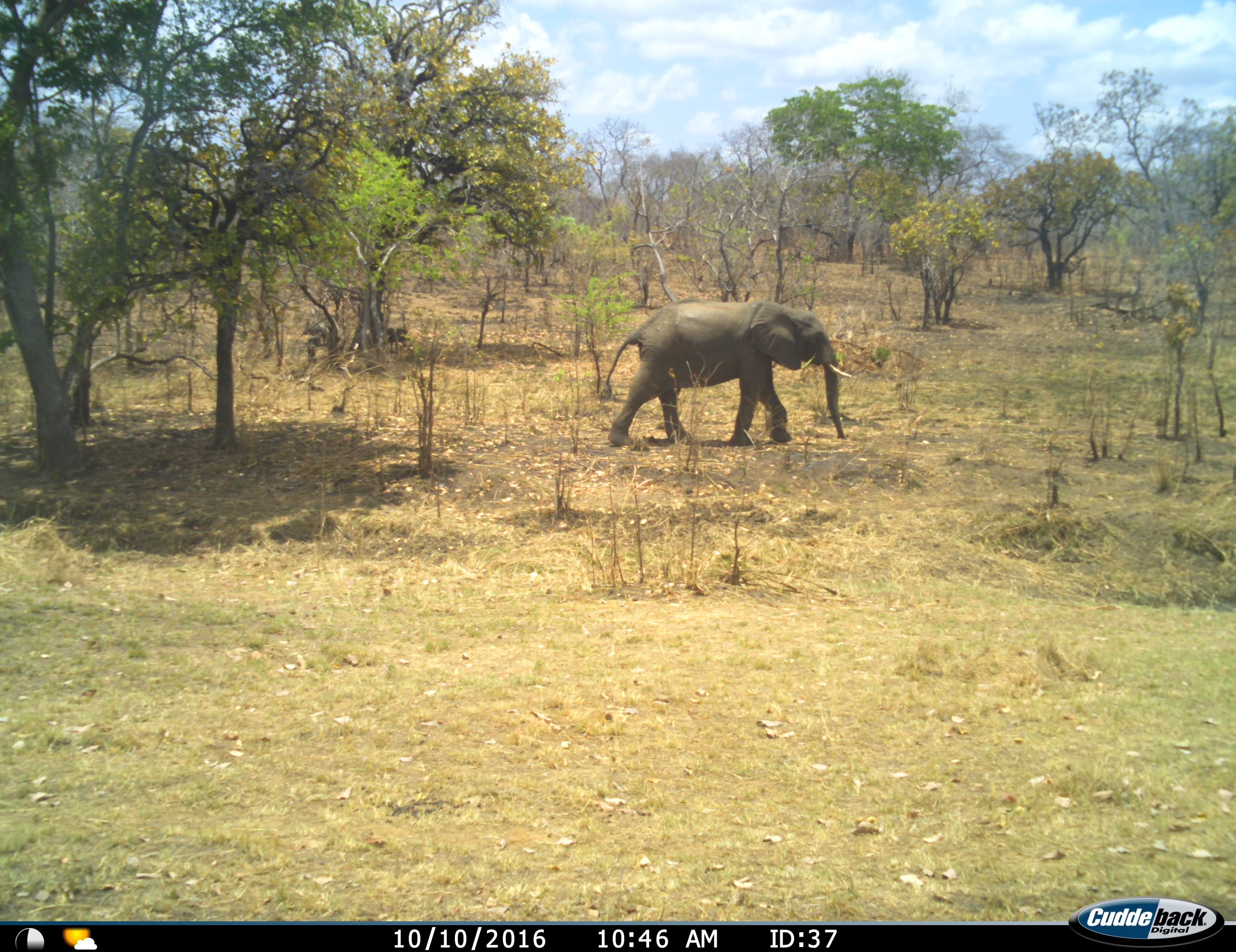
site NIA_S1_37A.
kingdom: Animalia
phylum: Chordata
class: Mammalia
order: Proboscidea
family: Elephantidae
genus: Loxodonta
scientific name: Loxodonta africana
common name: african bush elephant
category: elephant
Elephant (african bush elephant) (Loxodonta africana), count 1. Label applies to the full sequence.